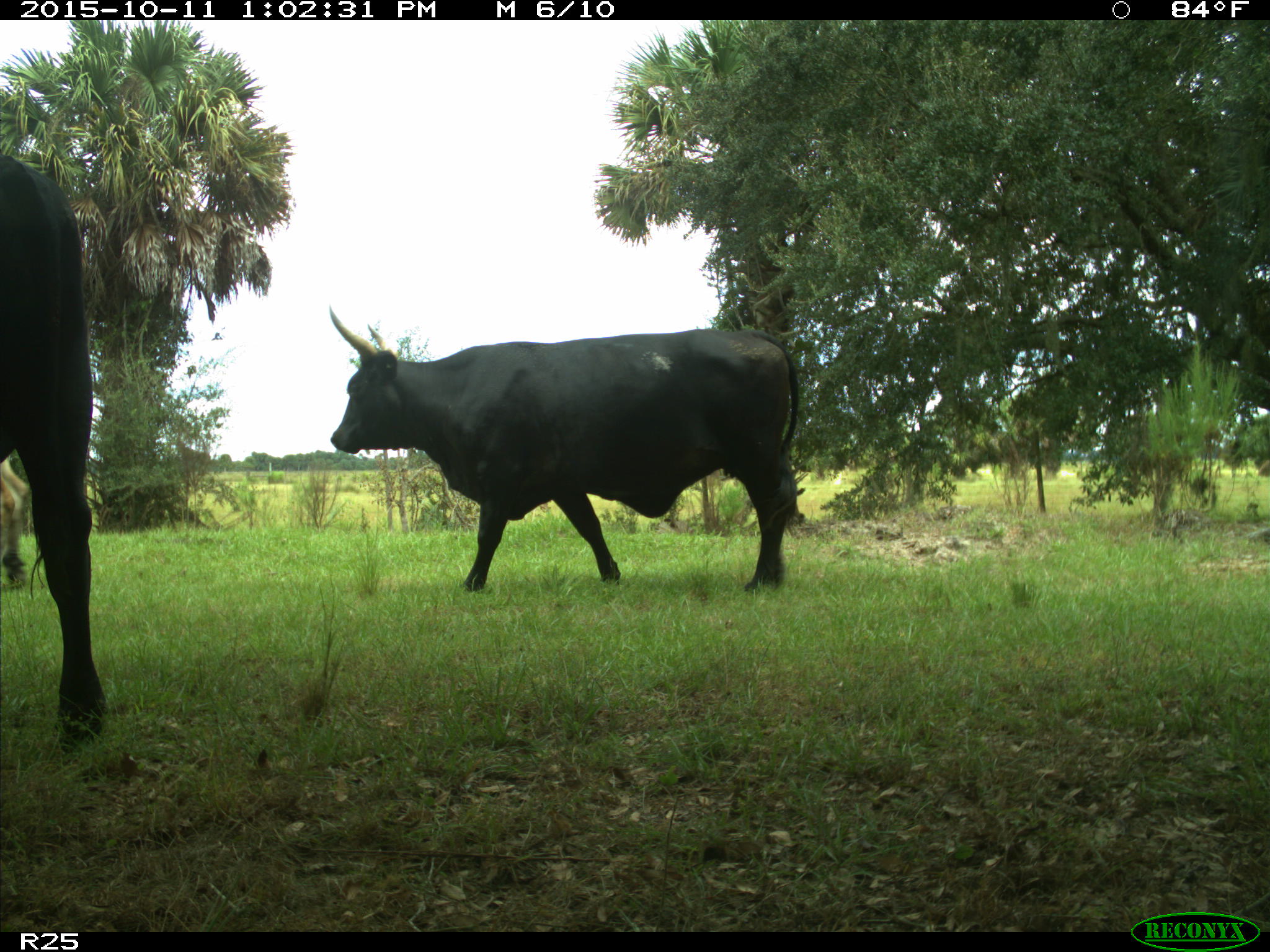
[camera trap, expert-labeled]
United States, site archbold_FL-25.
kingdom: Animalia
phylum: Chordata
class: Mammalia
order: Artiodactyla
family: Bovidae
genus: Bos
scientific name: Bos taurus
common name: domestic cow